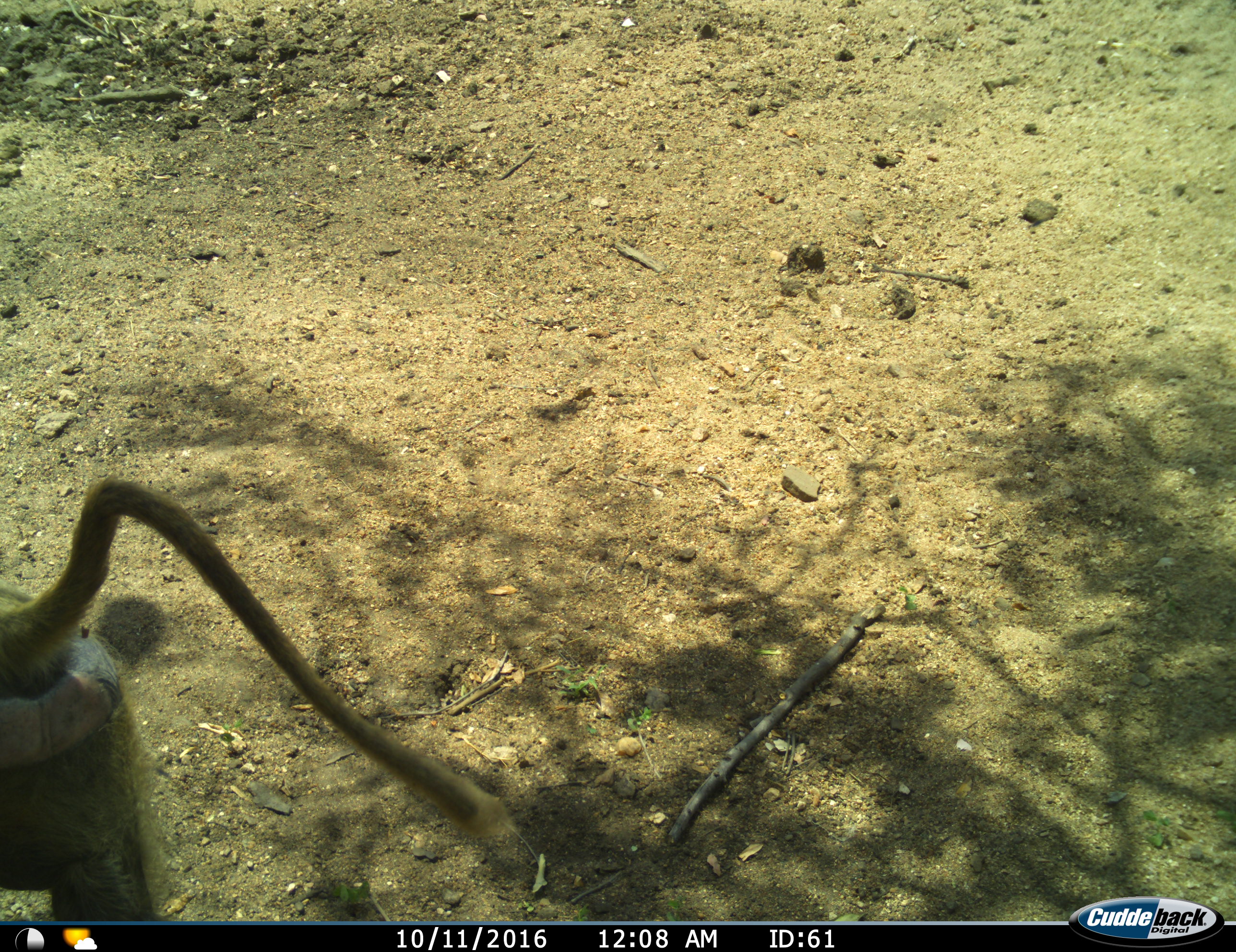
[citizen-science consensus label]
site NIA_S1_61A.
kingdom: Animalia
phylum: Chordata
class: Mammalia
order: Primates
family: Cercopithecidae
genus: Papio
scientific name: Papio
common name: baboon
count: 1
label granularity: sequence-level